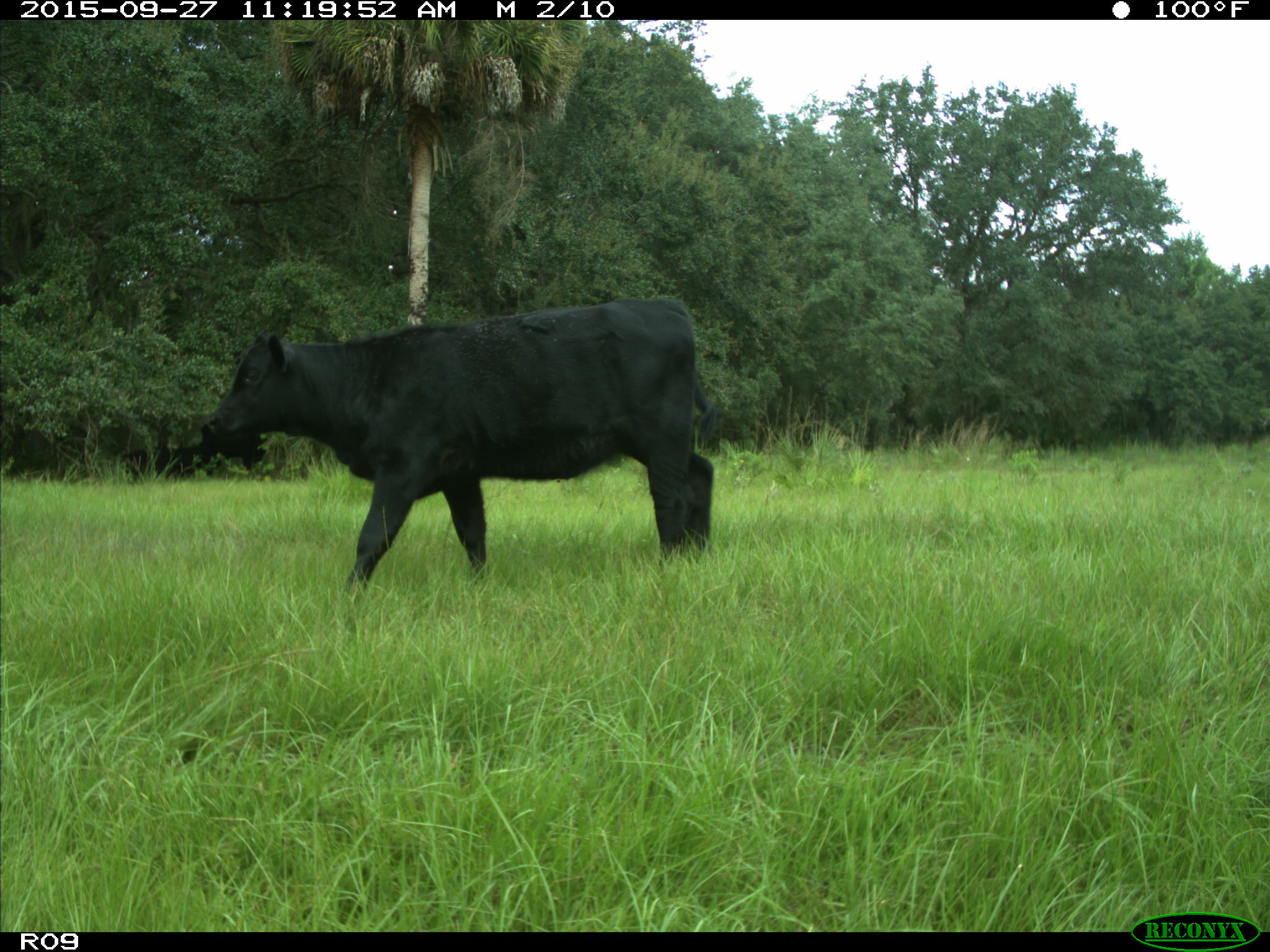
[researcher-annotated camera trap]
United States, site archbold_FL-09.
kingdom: Animalia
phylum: Chordata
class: Mammalia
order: Artiodactyla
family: Bovidae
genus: Bos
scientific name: Bos taurus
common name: domestic cow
Bos taurus (domestic cow).